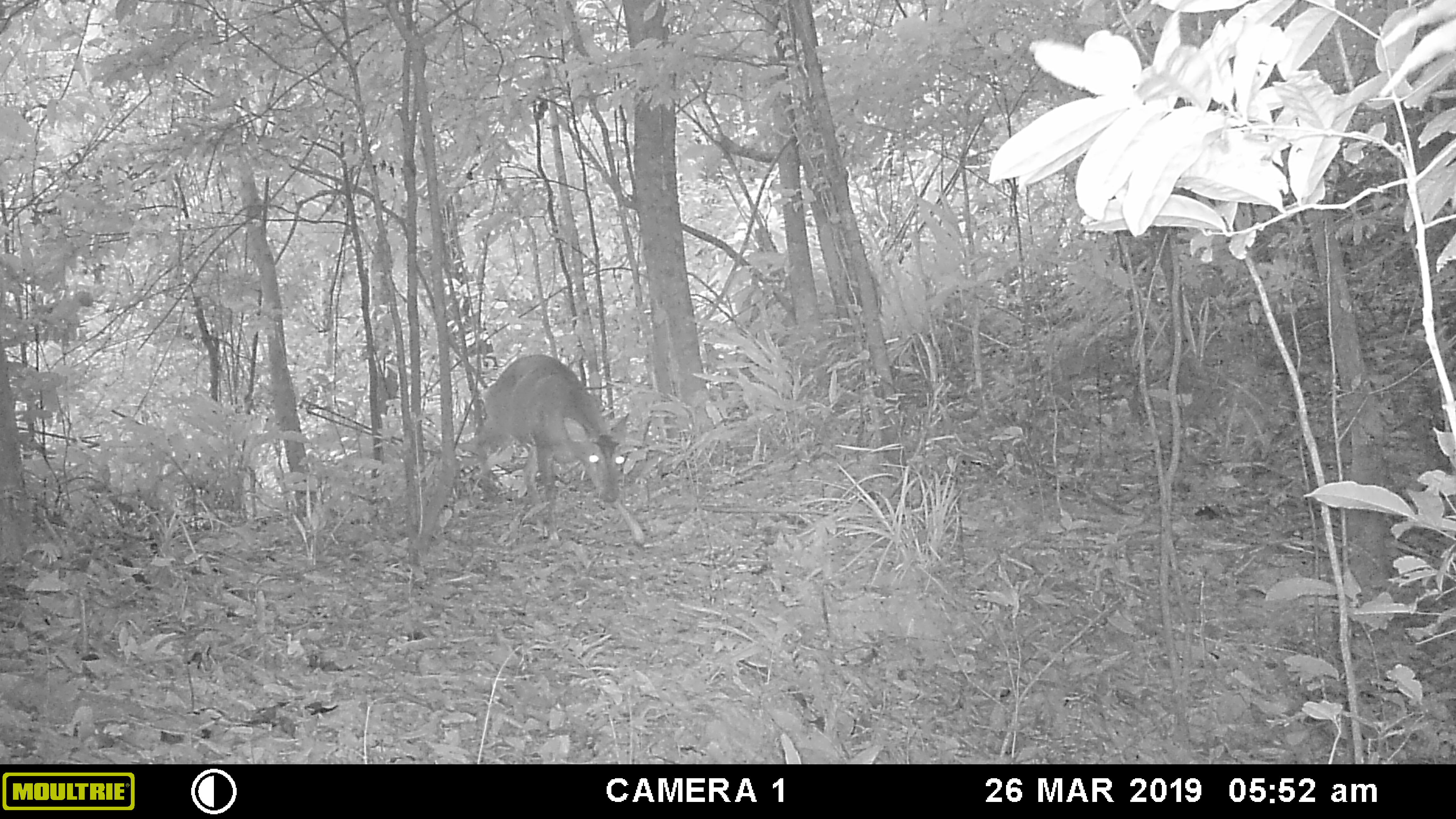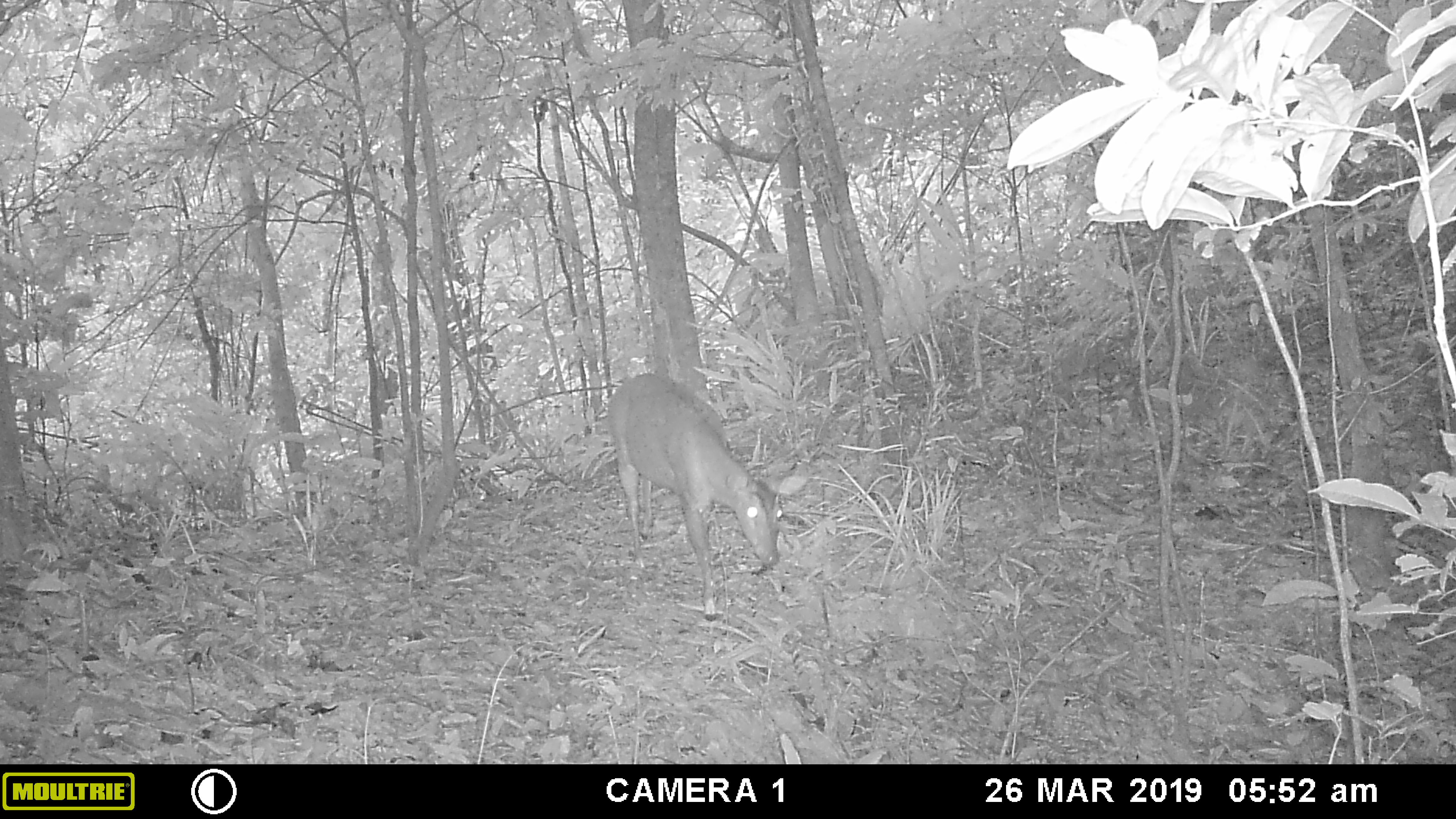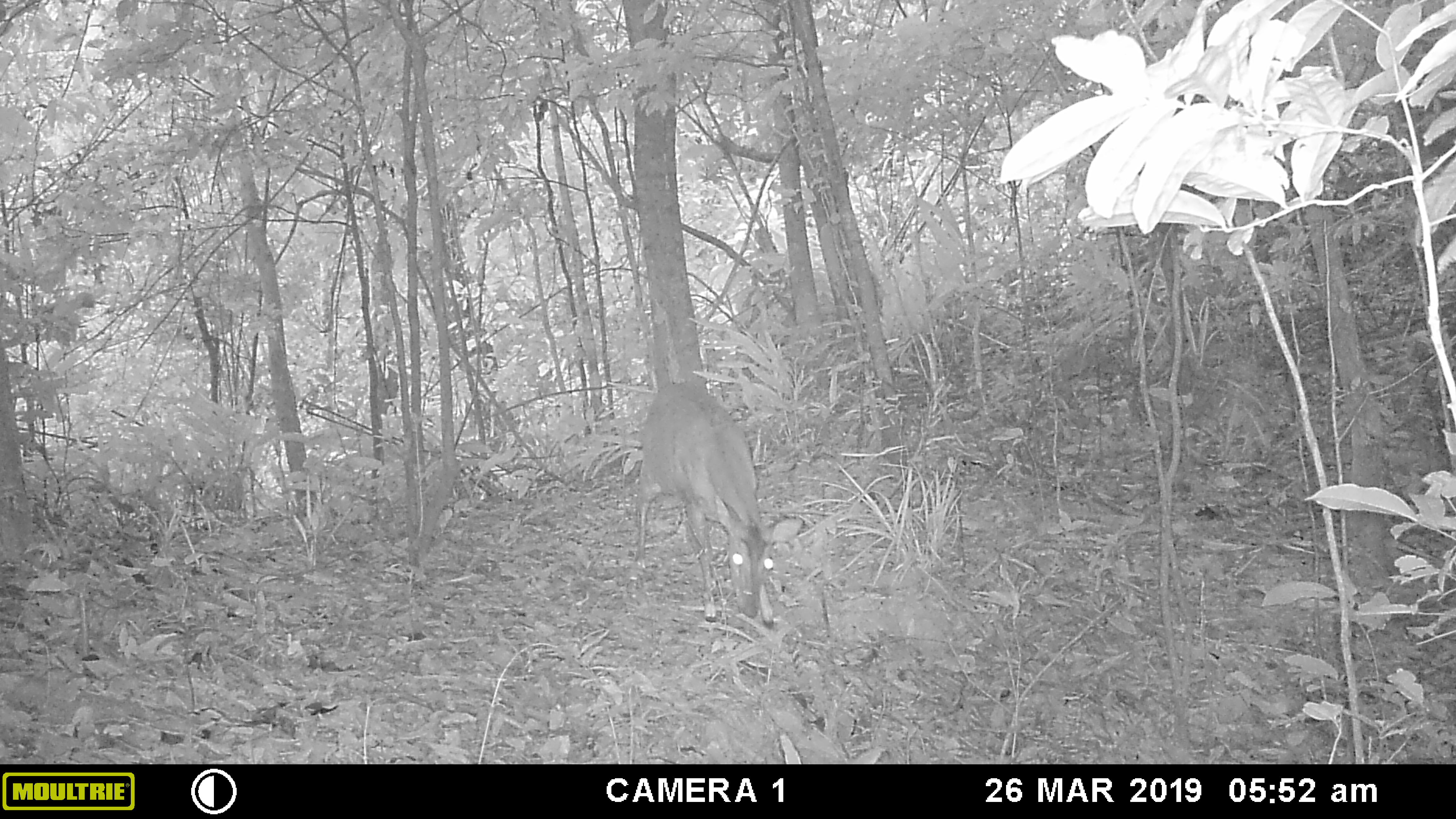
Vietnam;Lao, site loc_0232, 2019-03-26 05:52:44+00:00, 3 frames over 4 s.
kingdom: Animalia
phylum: Chordata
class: Mammalia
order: Artiodactyla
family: Cervidae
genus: Muntiacus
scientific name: Muntiacus vuquangensis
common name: large-antlered muntjac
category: large antlered muntjac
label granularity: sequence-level